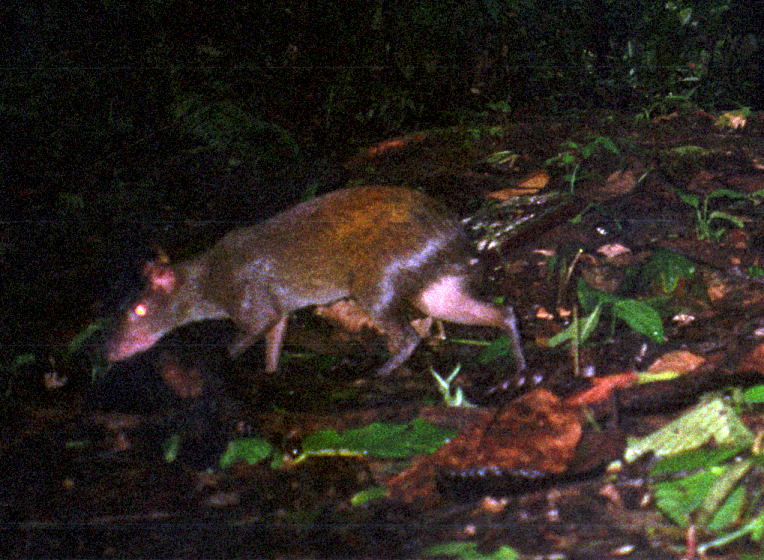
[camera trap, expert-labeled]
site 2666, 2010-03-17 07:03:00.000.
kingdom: Animalia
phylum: Chordata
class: Mammalia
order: Rodentia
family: Dasyproctidae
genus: Dasyprocta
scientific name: Dasyprocta punctata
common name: central american agouti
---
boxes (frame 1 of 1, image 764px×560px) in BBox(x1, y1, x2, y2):
dasyprocta punctata: BBox(98, 180, 591, 392)